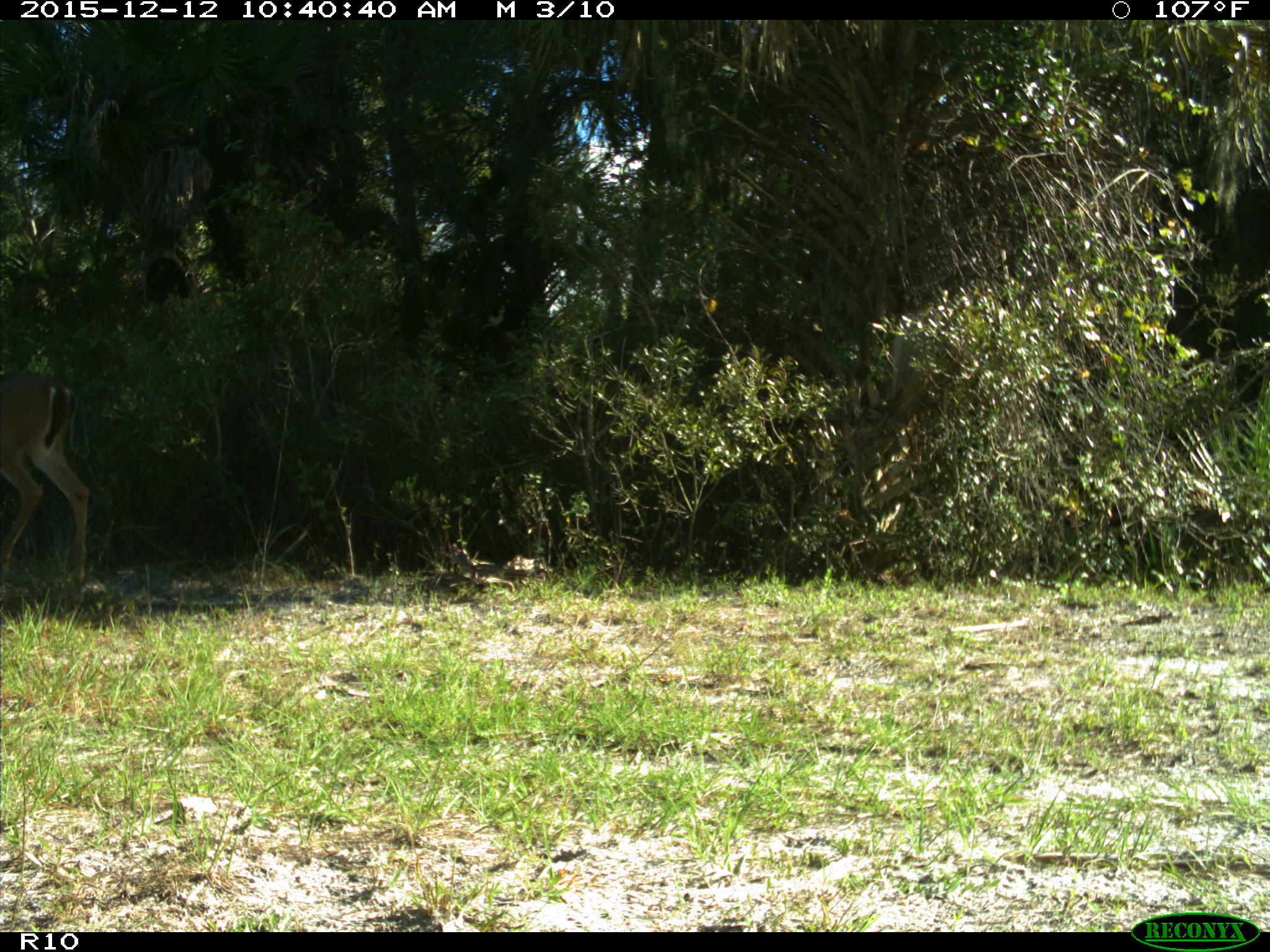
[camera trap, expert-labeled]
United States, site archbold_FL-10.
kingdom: Animalia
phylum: Chordata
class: Mammalia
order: Artiodactyla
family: Cervidae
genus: Odocoileus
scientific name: Odocoileus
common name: deer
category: unidentified deer